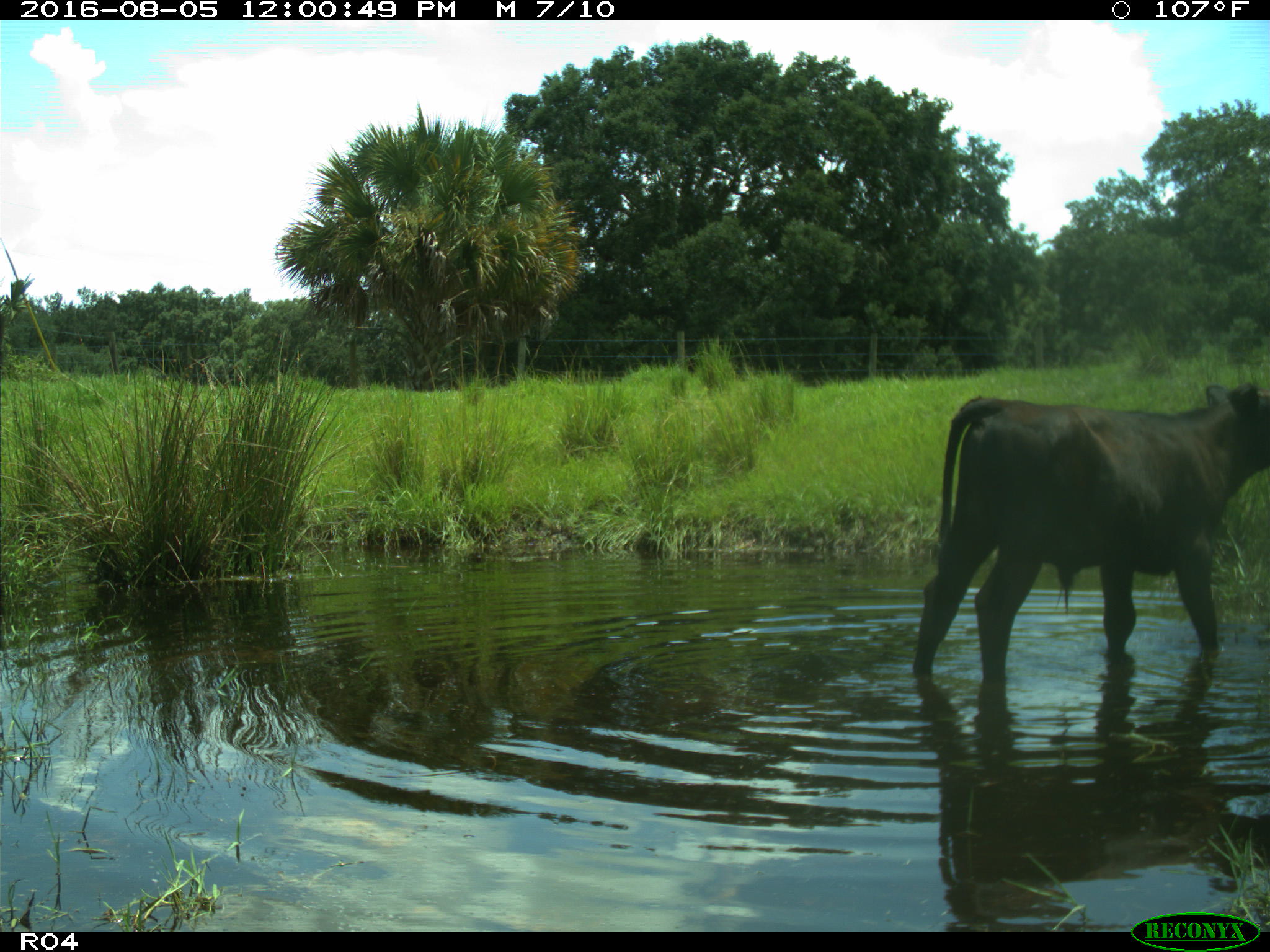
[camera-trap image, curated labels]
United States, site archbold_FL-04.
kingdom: Animalia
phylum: Chordata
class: Mammalia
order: Artiodactyla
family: Bovidae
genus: Bos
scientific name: Bos taurus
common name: domestic cow